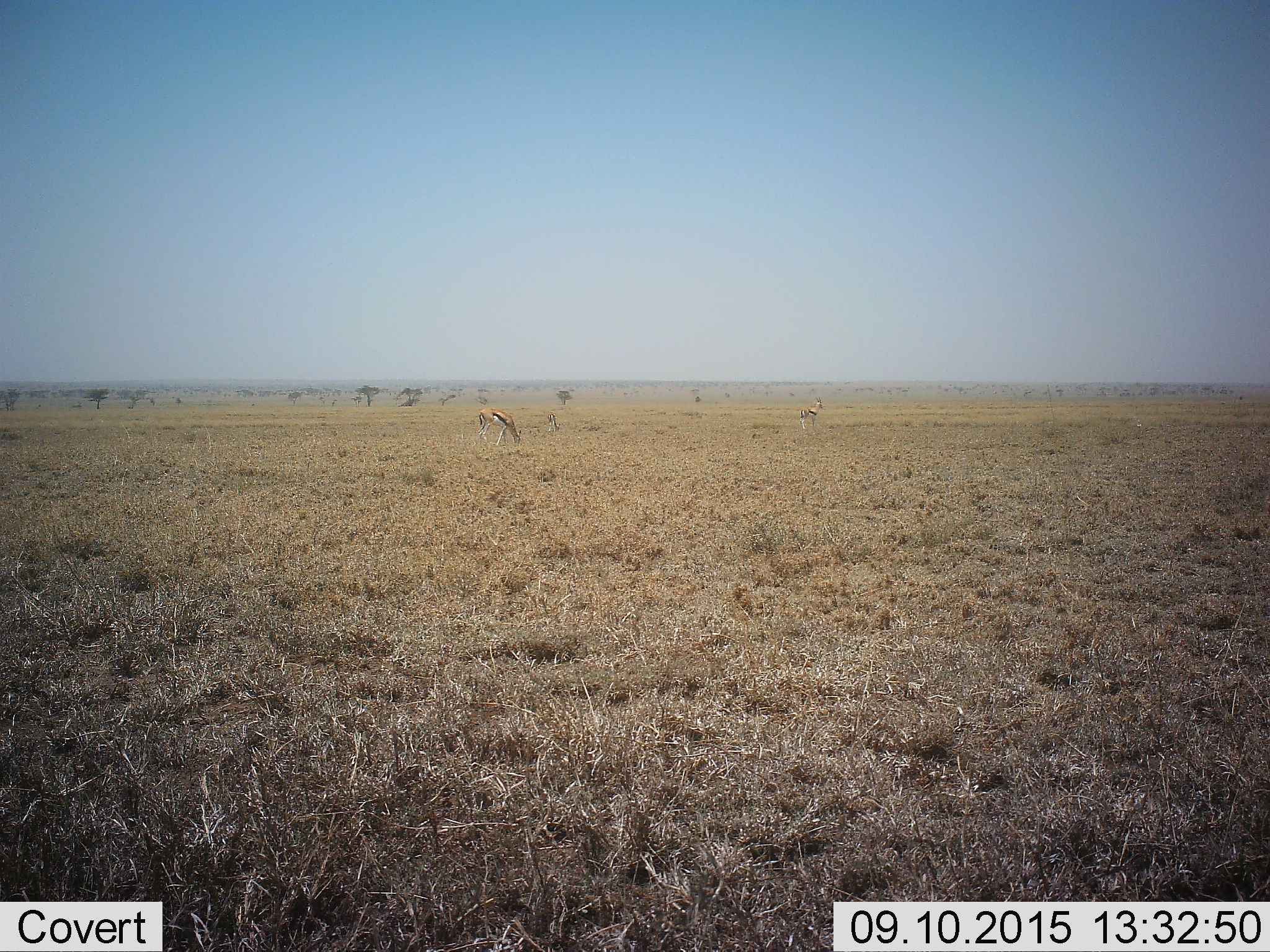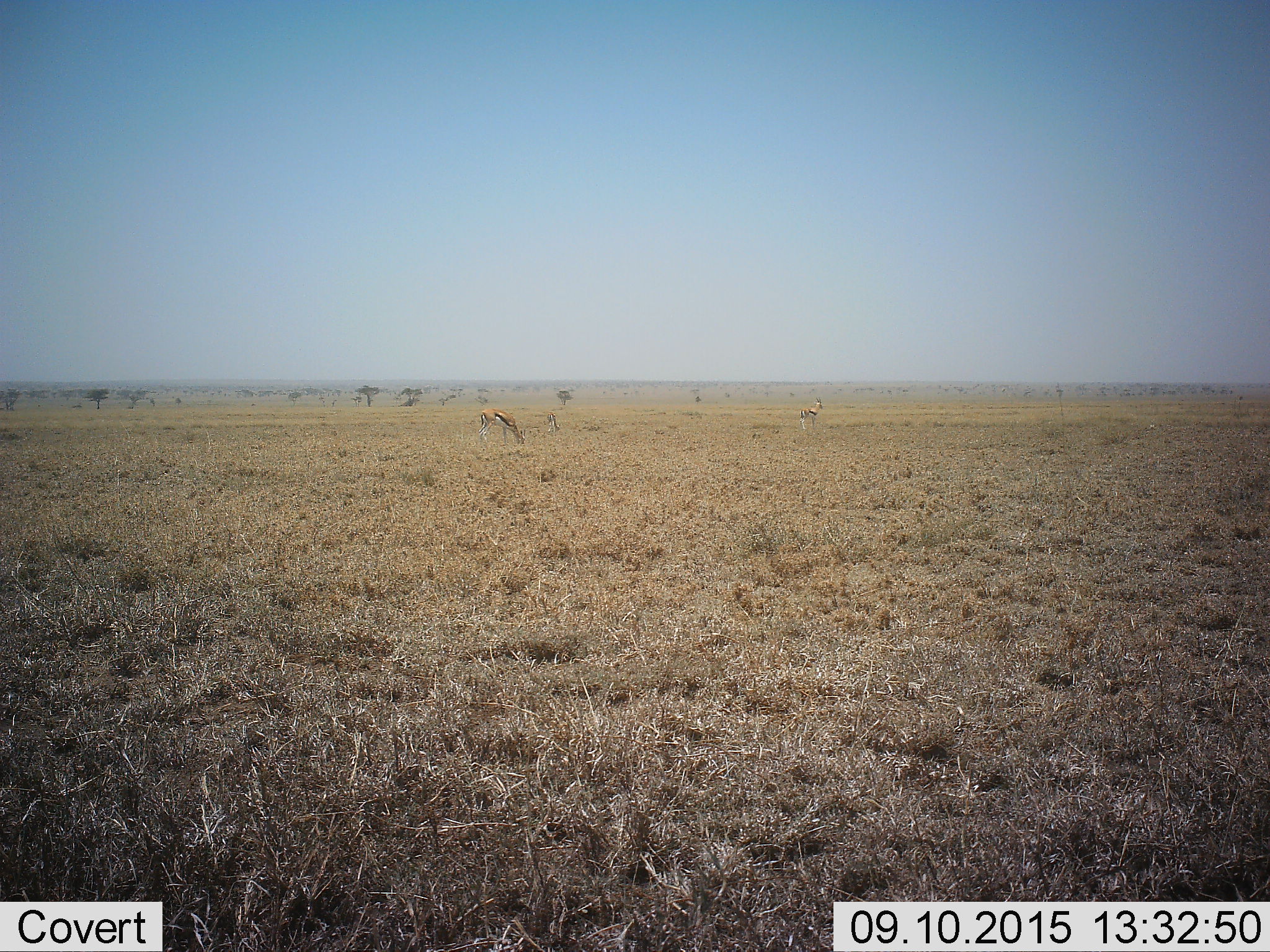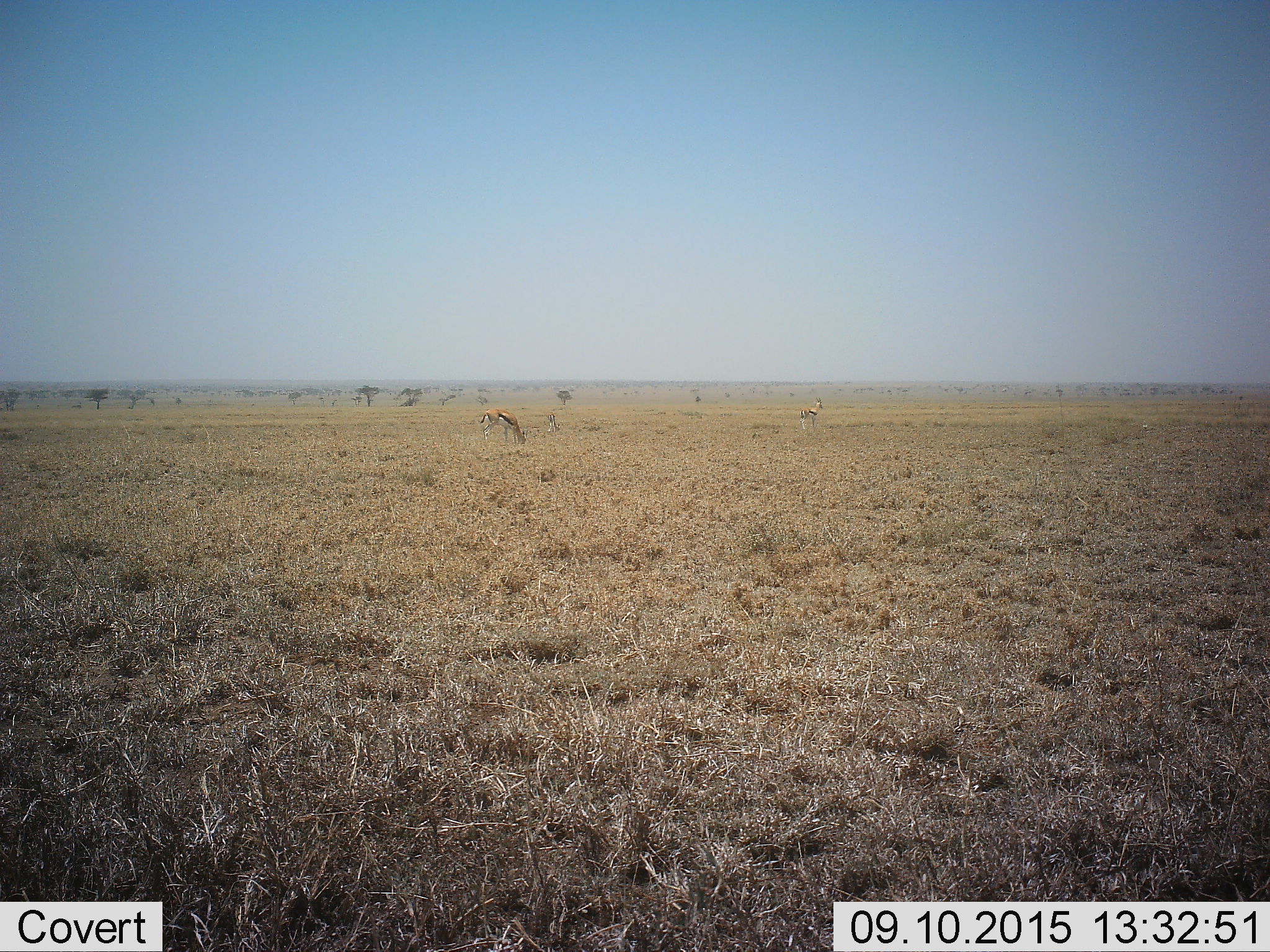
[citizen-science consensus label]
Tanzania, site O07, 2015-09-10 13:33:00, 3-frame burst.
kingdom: Animalia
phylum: Chordata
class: Mammalia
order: Artiodactyla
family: Bovidae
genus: Eudorcas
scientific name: Eudorcas thomsonii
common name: thomson's gazelle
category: gazellethomsons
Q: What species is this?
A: Gazellethomsons (thomson's gazelle) (Eudorcas thomsonii).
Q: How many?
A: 3.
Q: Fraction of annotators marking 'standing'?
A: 78%.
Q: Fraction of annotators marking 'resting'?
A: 0%.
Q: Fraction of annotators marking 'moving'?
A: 0%.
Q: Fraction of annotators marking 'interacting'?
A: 0%.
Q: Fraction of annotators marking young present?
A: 0%.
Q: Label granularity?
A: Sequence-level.